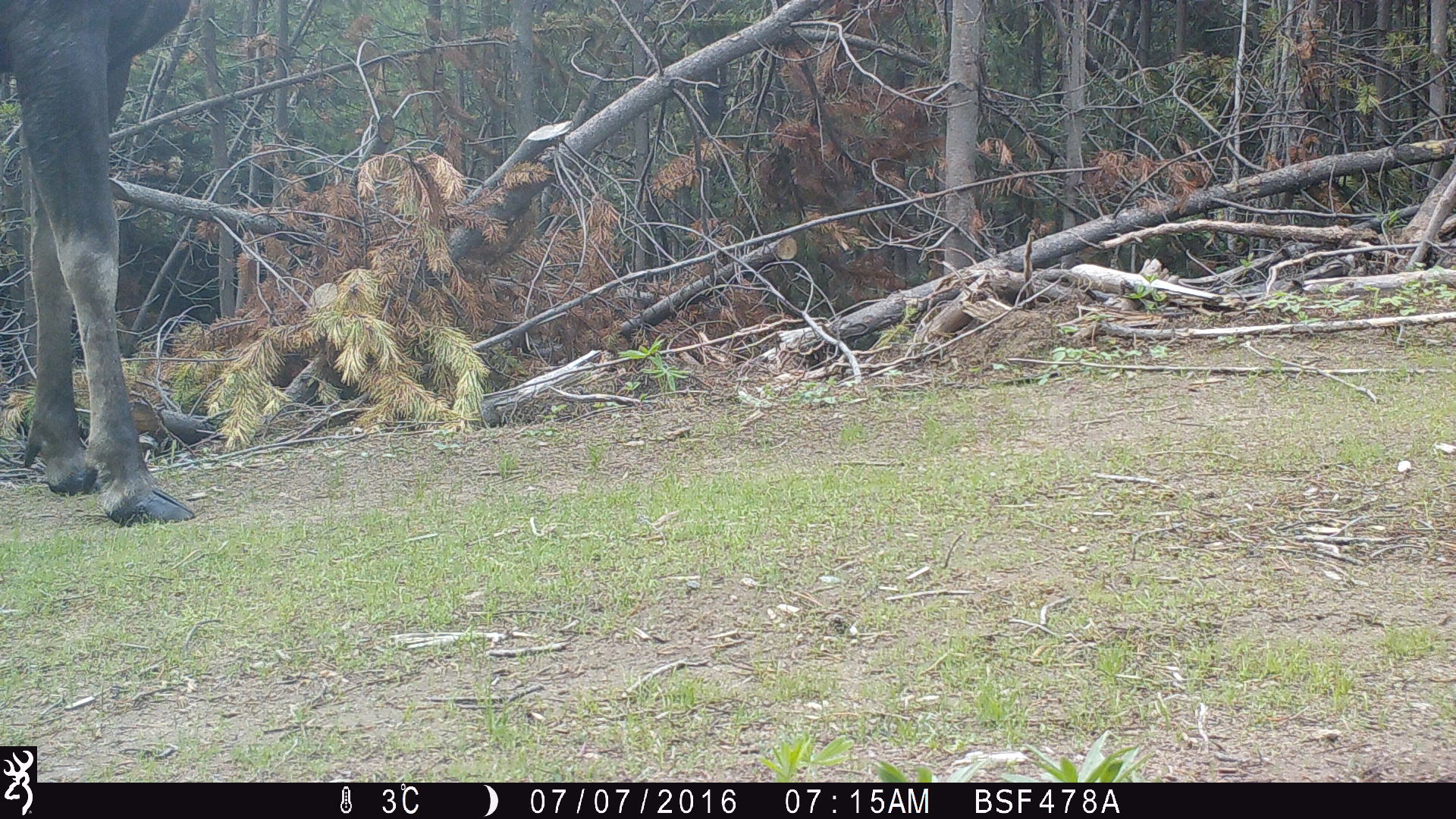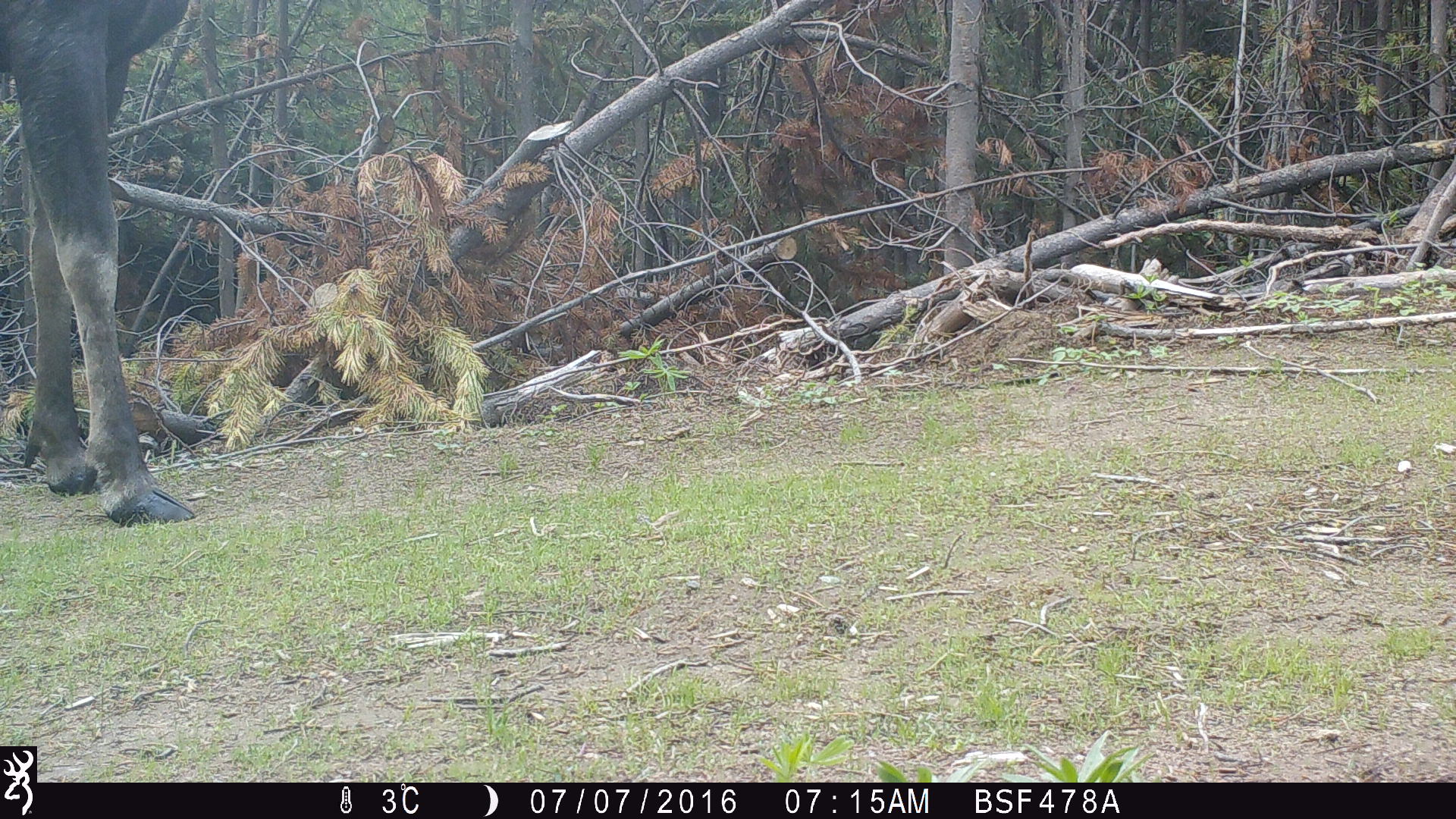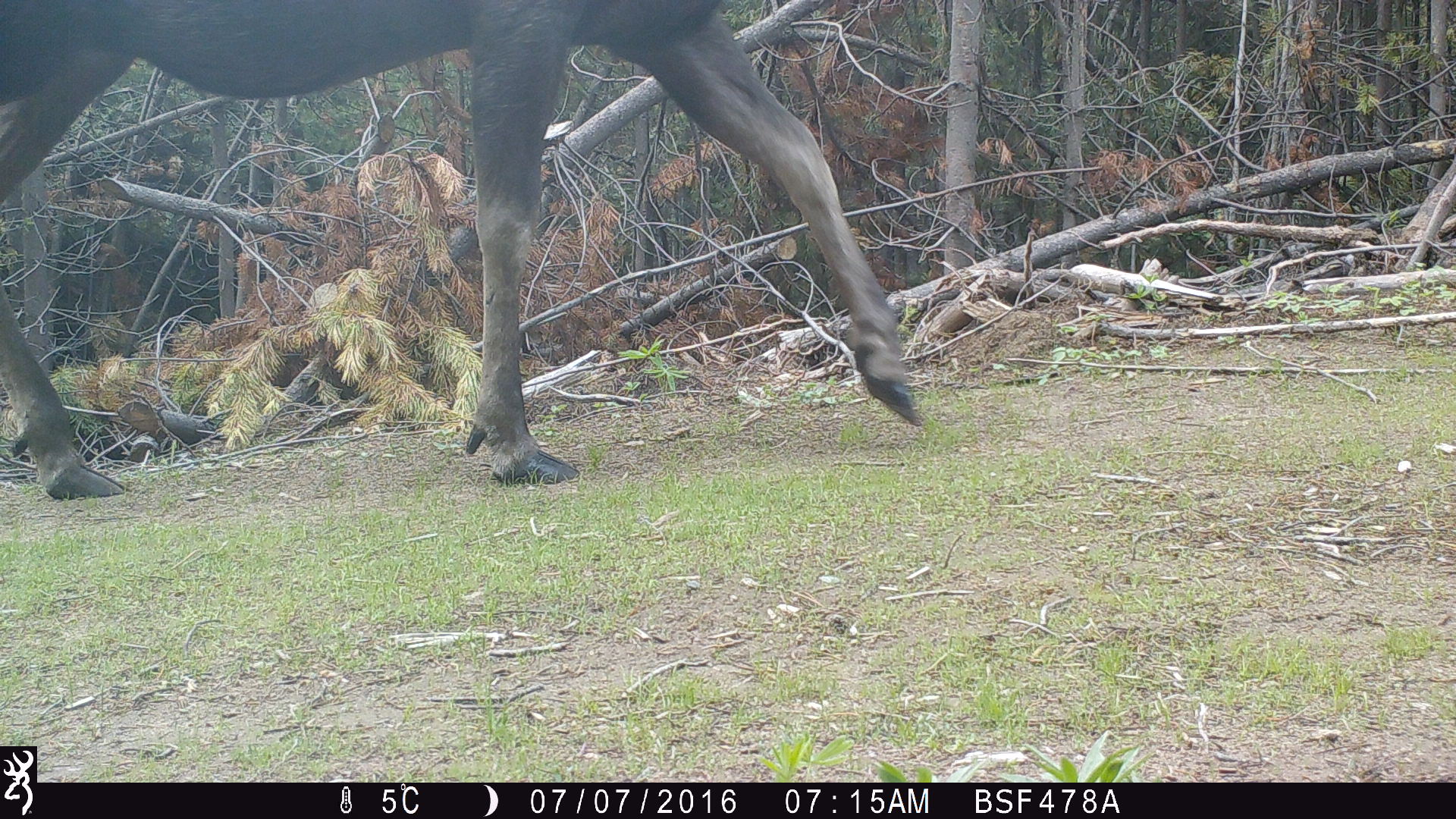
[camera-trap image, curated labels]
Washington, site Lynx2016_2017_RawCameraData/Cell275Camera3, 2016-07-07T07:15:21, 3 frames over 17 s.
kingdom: Animalia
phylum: Chordata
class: Mammalia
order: Artiodactyla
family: Cervidae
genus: Alces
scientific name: Alces alces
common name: moose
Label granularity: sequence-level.